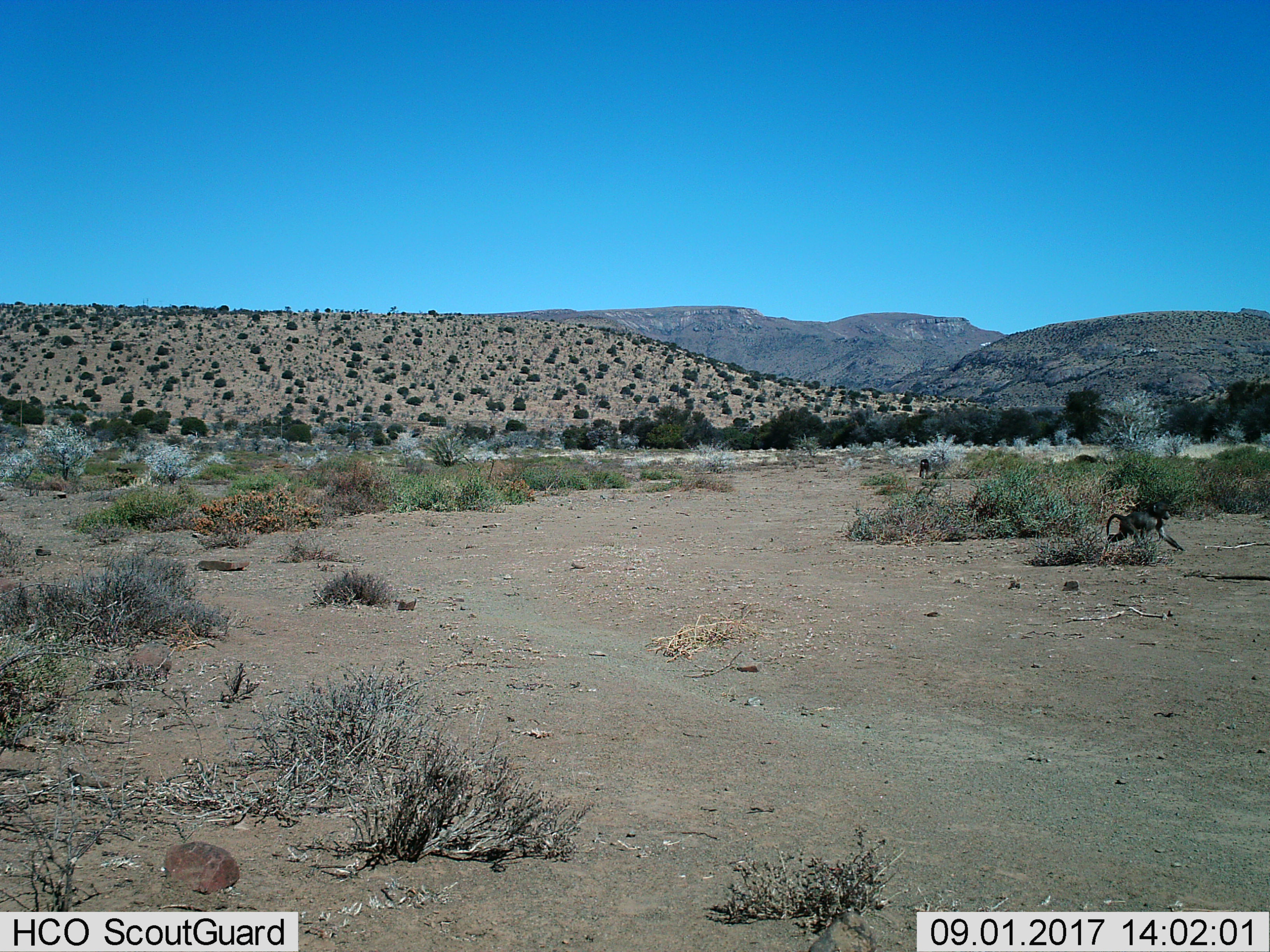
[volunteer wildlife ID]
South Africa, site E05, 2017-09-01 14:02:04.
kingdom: Animalia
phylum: Chordata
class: Mammalia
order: Primates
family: Cercopithecidae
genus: Papio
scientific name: Papio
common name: baboon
Baboon (Papio), count 2. Behavior (volunteer vote fractions): standing 40%, resting 0%, moving 100%, interacting 0%. Young present (vote fraction): 20%. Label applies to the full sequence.